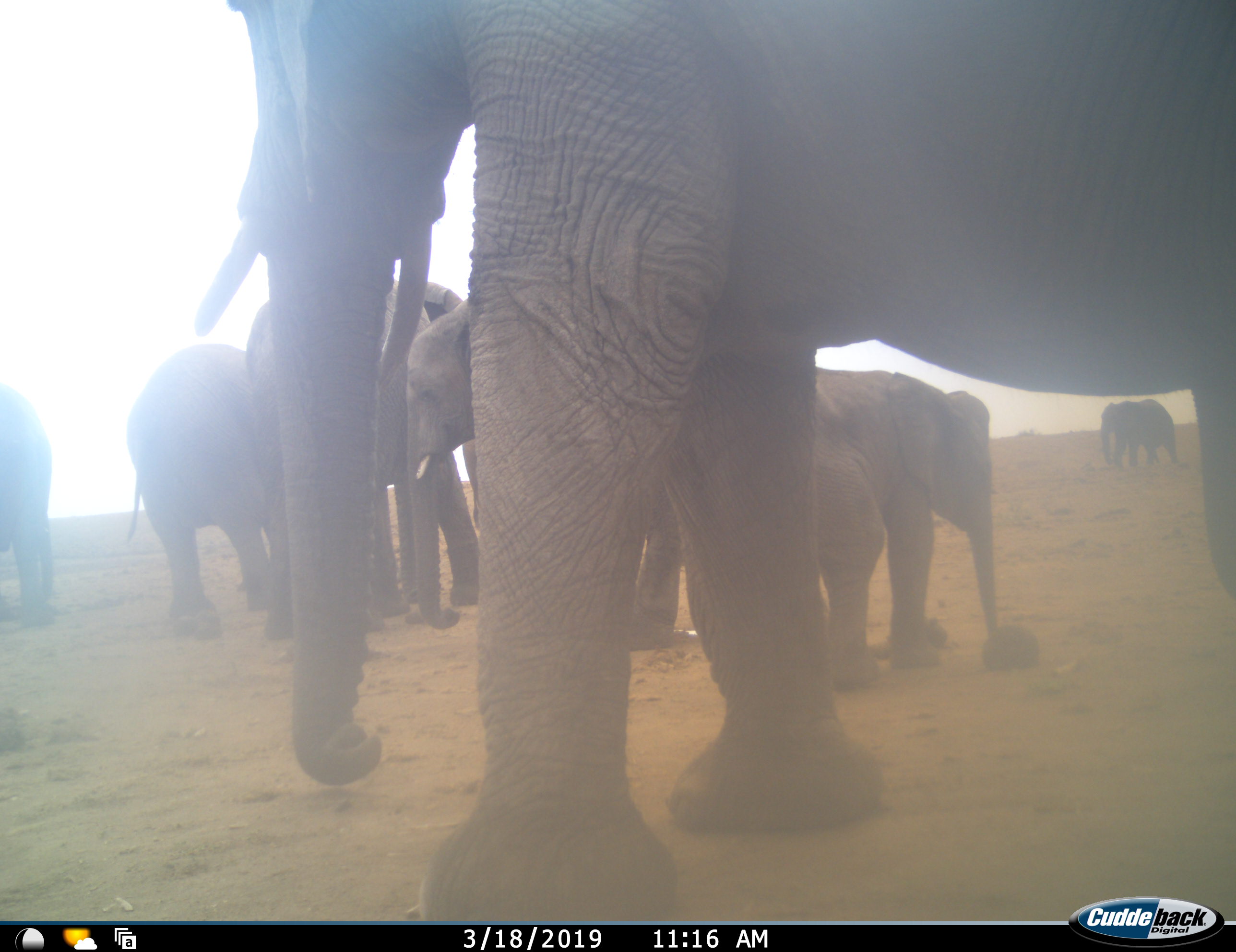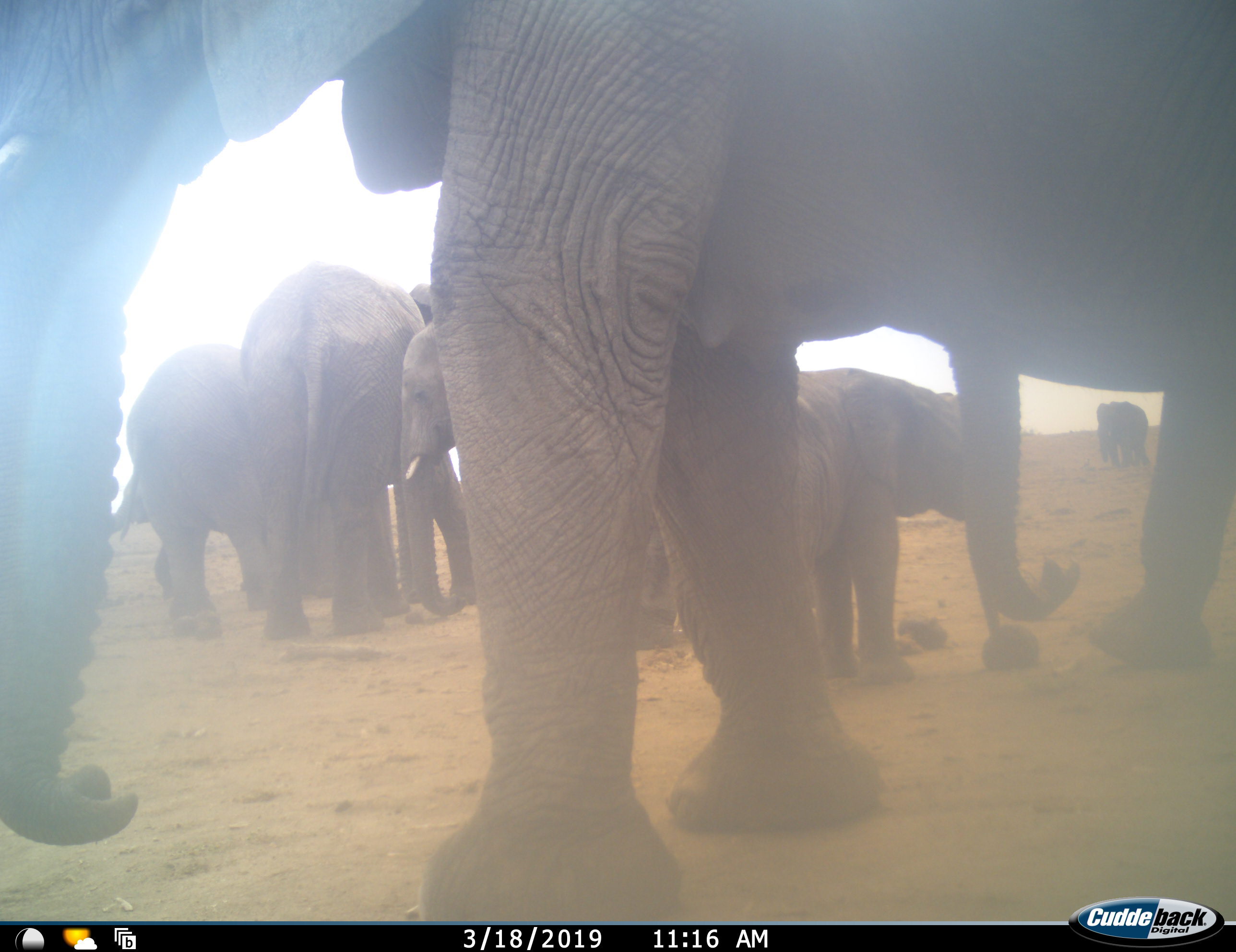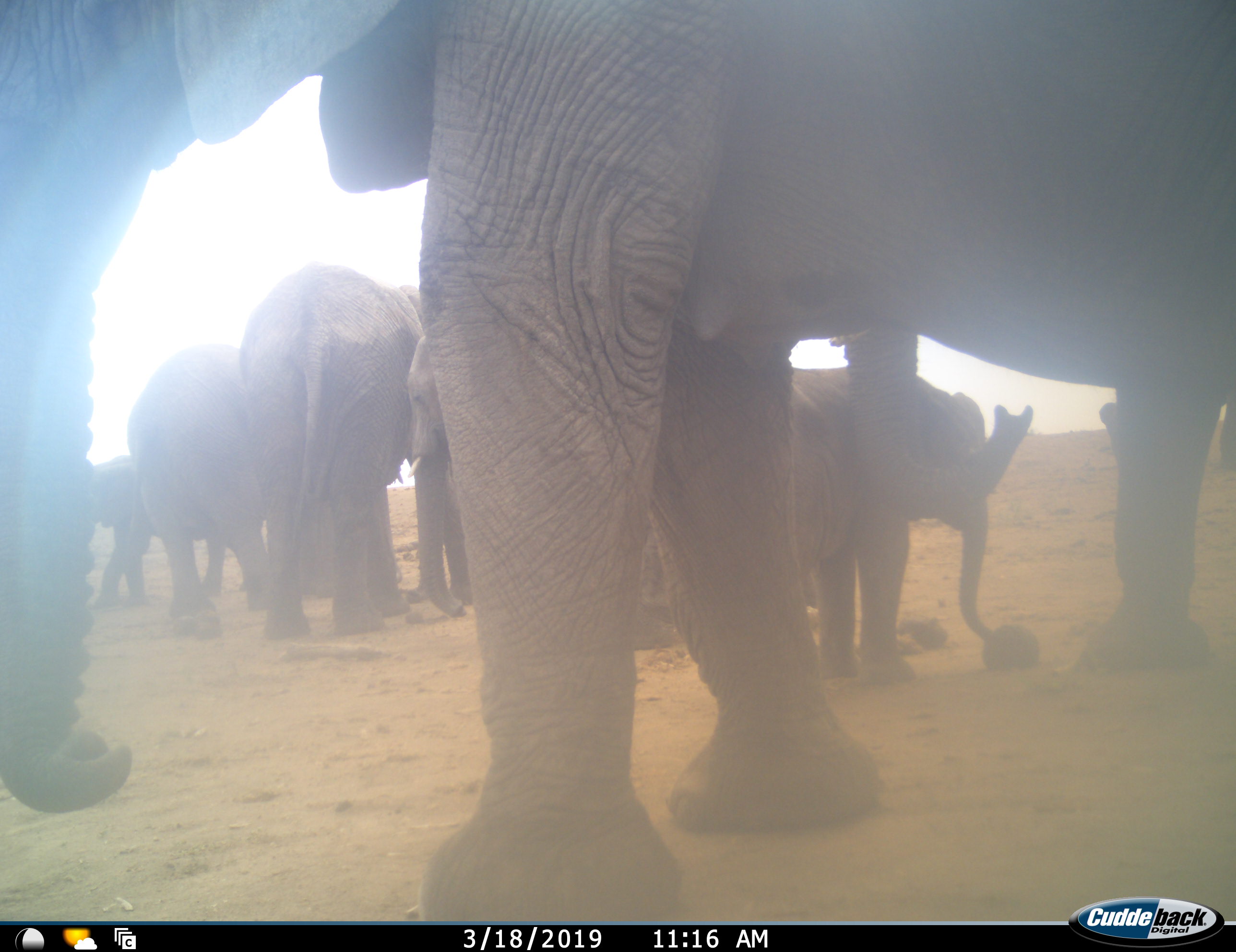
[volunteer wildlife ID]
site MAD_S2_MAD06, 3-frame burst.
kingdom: Animalia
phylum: Chordata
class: Mammalia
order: Proboscidea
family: Elephantidae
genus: Loxodonta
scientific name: Loxodonta africana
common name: african bush elephant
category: elephant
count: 9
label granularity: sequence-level